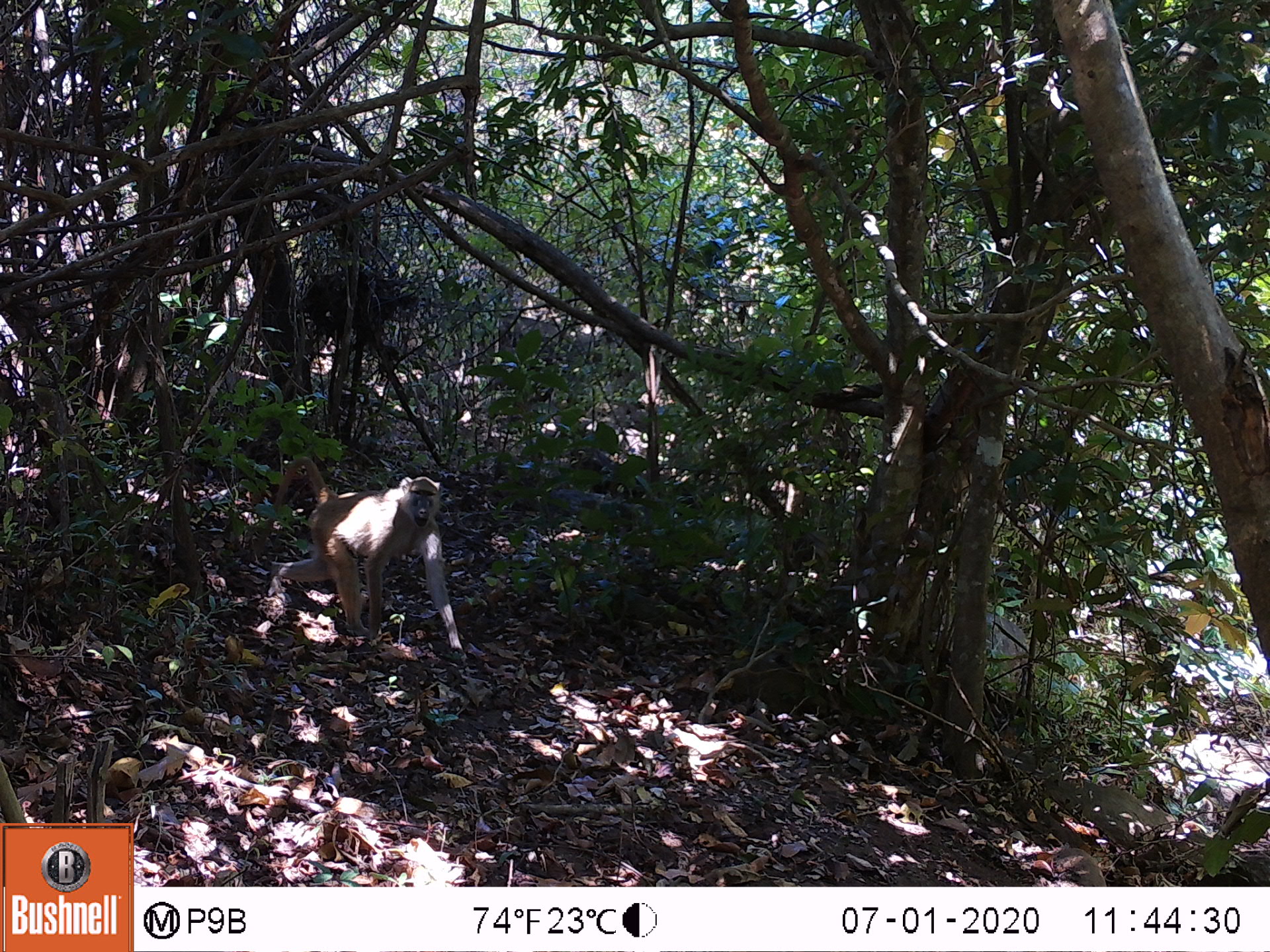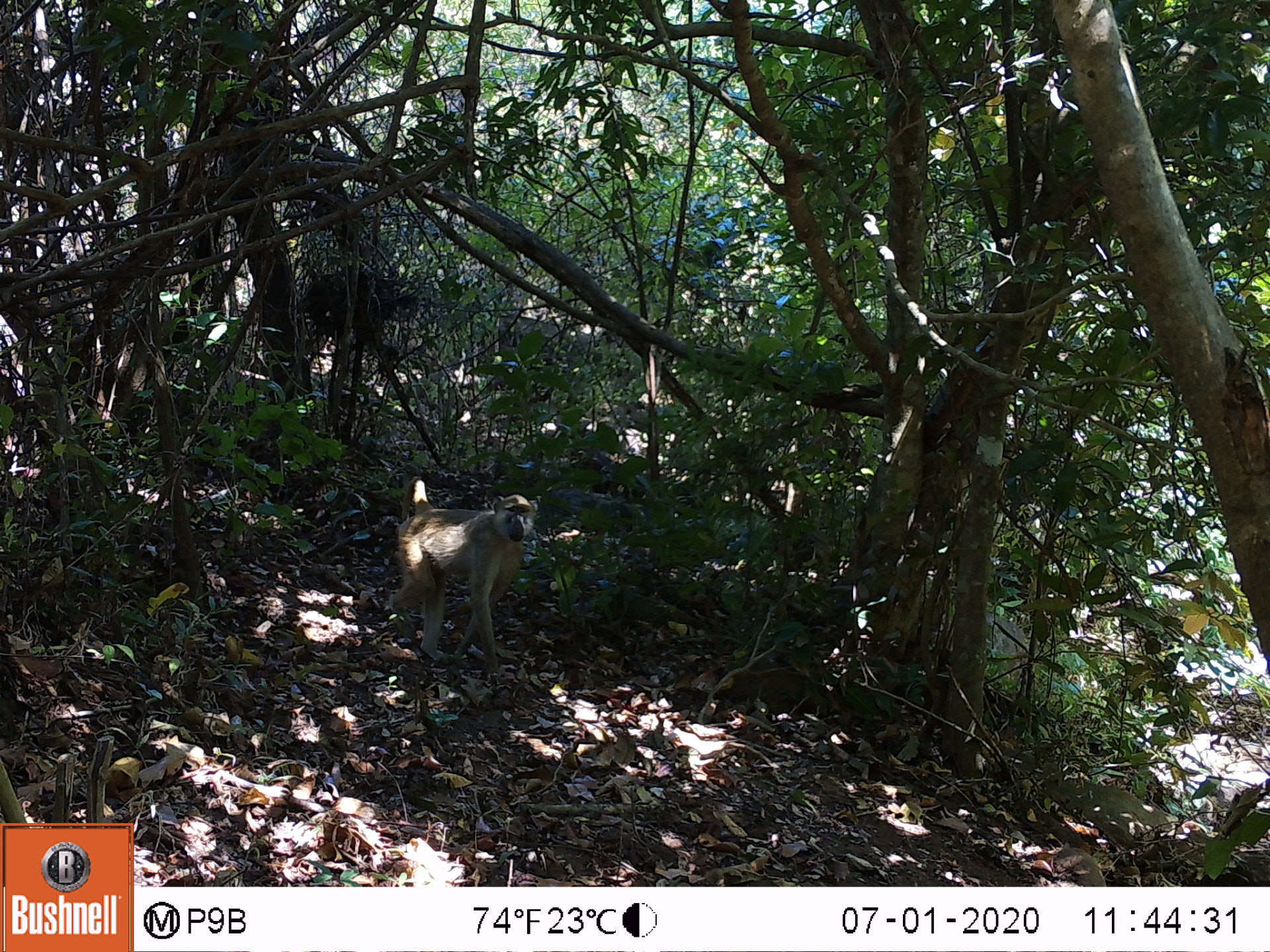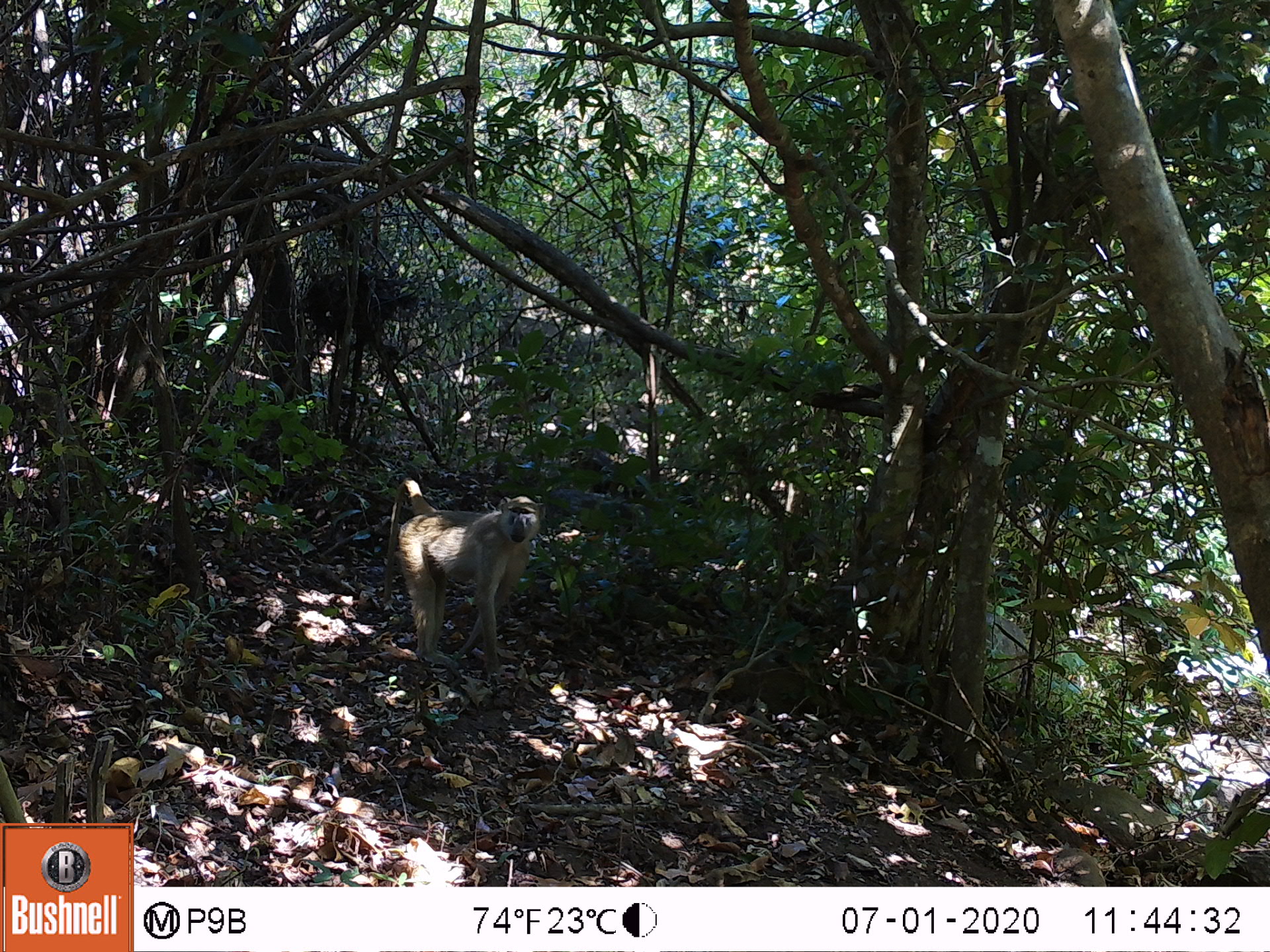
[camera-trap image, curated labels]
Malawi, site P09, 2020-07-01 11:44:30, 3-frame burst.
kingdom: Animalia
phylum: Chordata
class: Mammalia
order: Primates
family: Cercopithecidae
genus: Papio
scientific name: Papio cynocephalus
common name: yellow baboon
Yellow baboon (Papio cynocephalus), count 1.